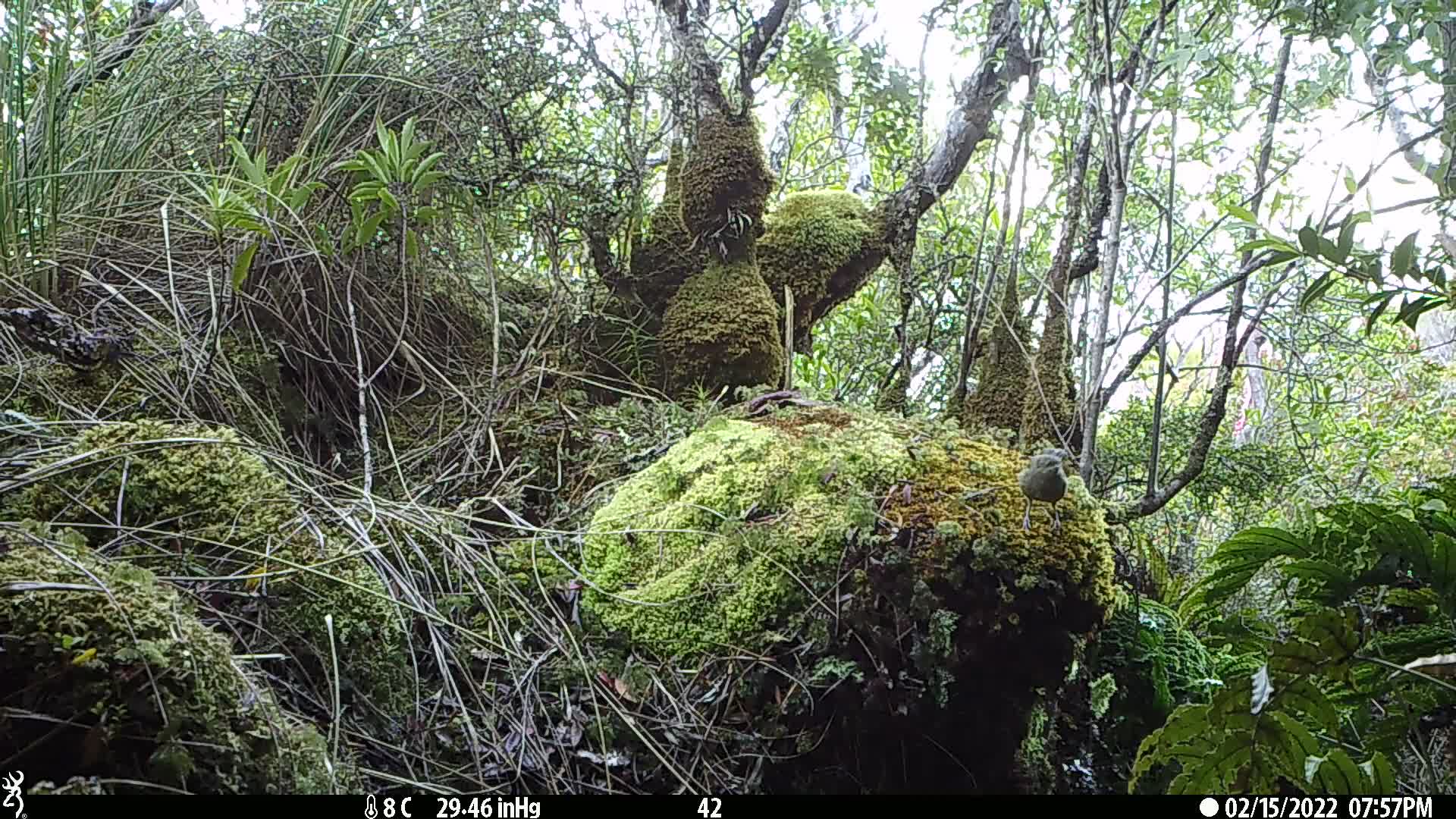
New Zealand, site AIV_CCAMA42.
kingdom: Animalia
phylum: Chordata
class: Aves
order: Passeriformes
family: Meliphagidae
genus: Anthornis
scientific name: Anthornis melanura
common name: new zealand bellbird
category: bellbird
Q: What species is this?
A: Bellbird (new zealand bellbird) (Anthornis melanura).